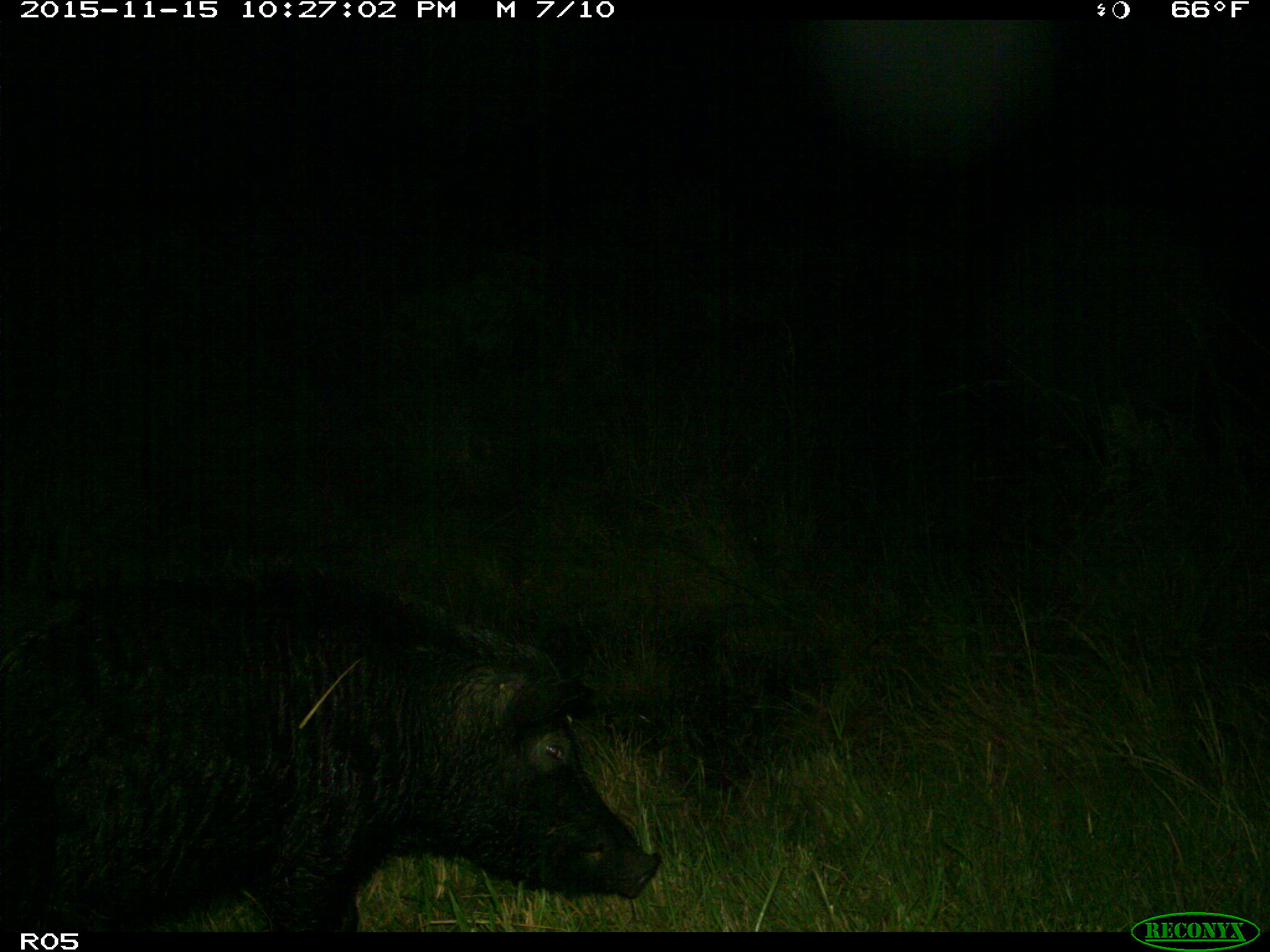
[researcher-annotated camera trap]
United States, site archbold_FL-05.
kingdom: Animalia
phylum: Chordata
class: Mammalia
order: Artiodactyla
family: Suidae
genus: Sus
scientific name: Sus scrofa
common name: wild boar